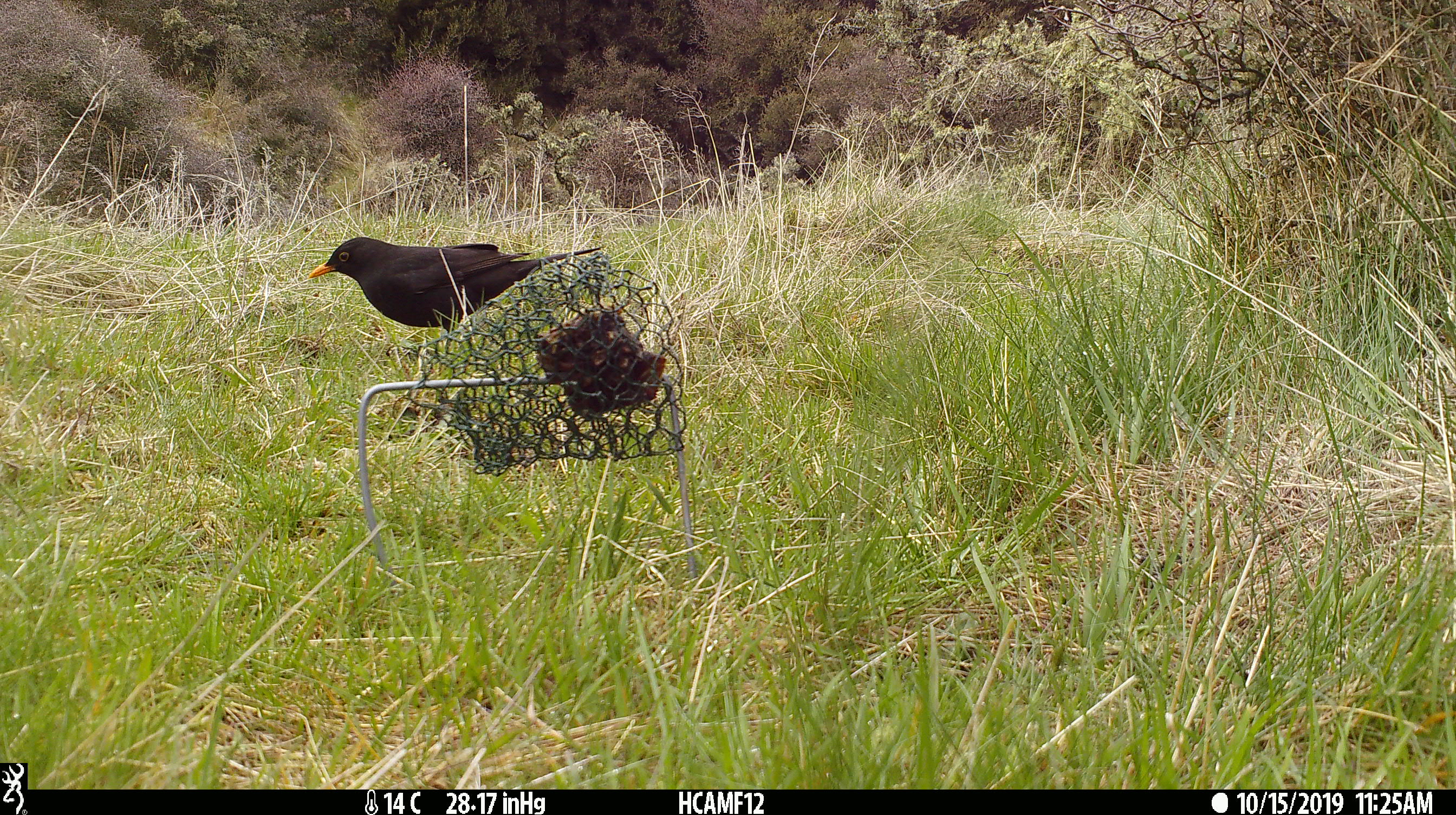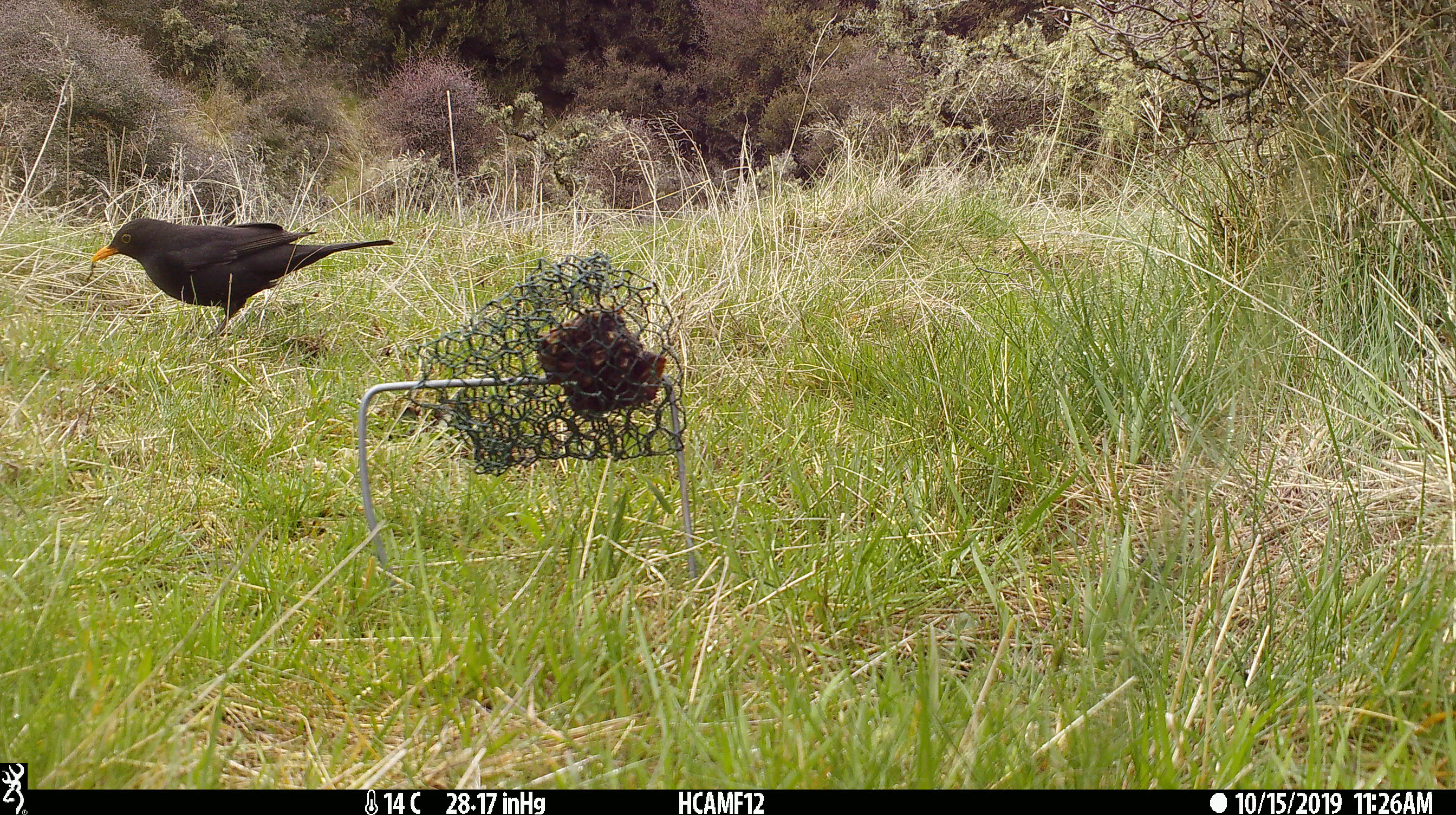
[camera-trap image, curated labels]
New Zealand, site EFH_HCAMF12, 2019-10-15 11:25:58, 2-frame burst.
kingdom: Animalia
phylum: Chordata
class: Aves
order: Passeriformes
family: Turdidae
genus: Turdus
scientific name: Turdus merula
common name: eurasian blackbird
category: blackbird